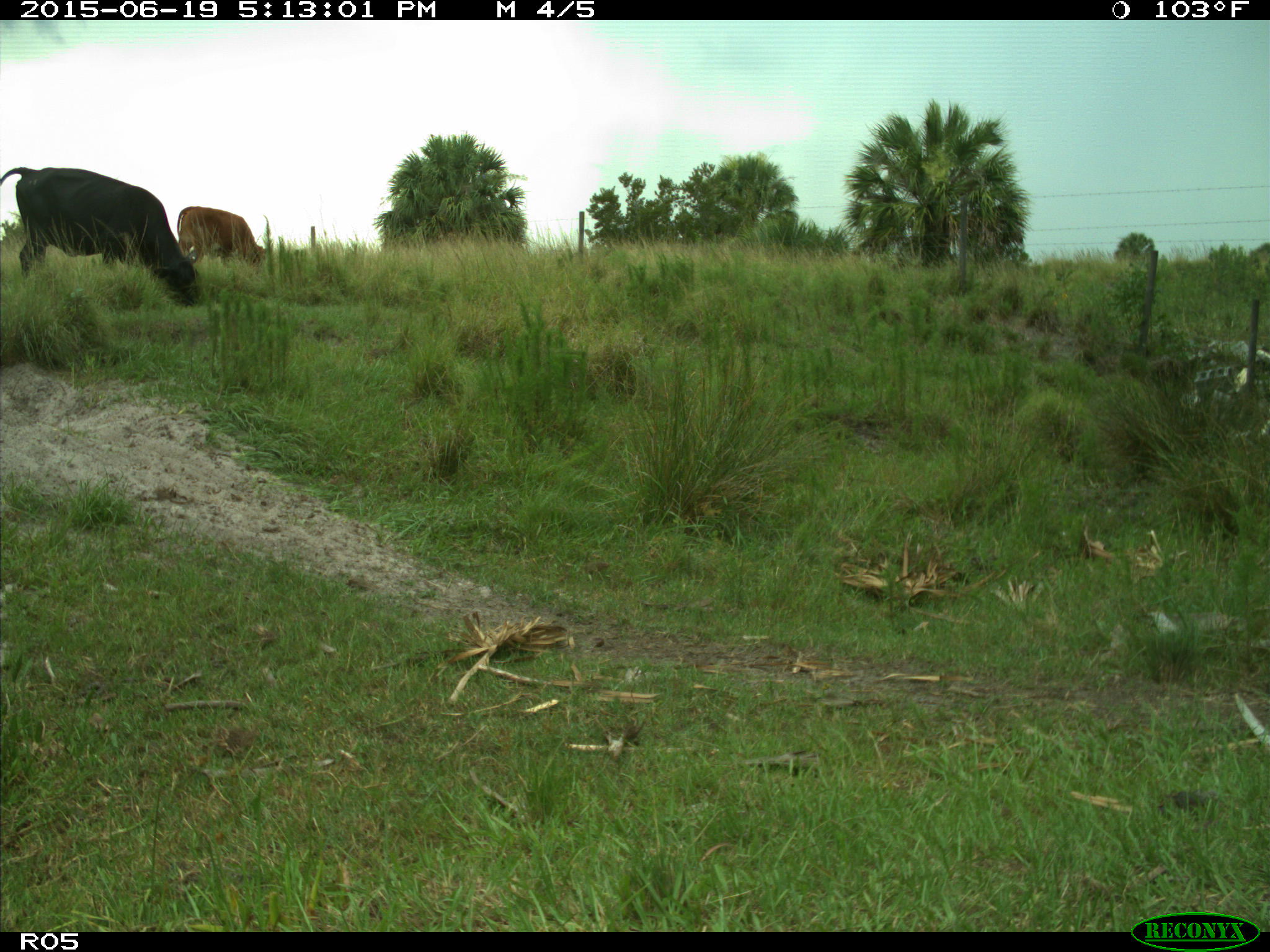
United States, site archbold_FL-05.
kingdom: Animalia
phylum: Chordata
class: Mammalia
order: Artiodactyla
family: Bovidae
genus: Bos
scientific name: Bos taurus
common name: domestic cow